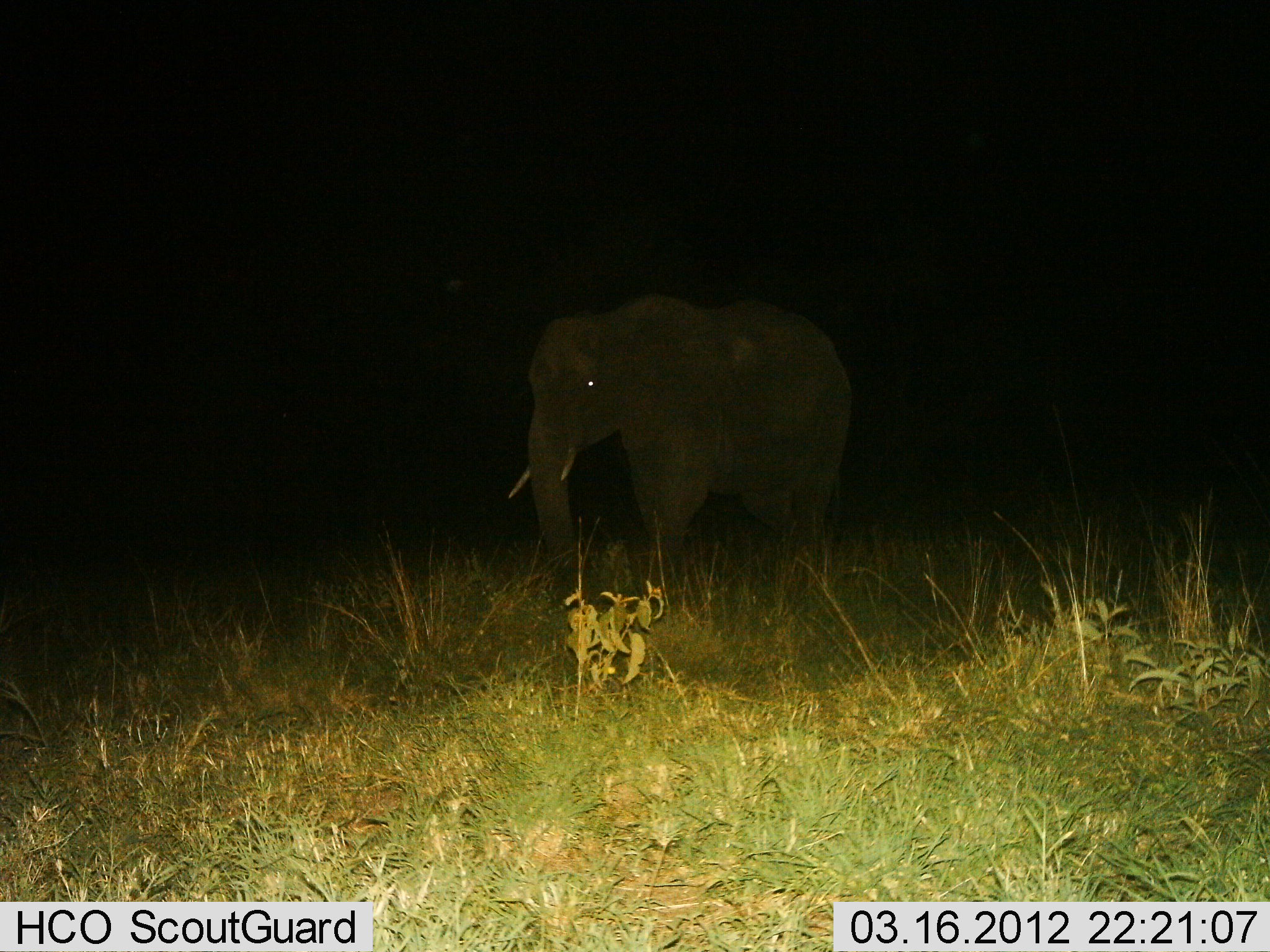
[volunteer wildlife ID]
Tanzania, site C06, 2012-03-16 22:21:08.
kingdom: Animalia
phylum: Chordata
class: Mammalia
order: Proboscidea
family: Elephantidae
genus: Loxodonta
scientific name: Loxodonta africana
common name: african bush elephant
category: elephant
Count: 1.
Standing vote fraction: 66%.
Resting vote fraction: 0%.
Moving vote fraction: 38%.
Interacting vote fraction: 0%.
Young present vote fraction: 0%.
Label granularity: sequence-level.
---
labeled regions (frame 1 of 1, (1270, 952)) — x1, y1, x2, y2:
animal: 508, 294, 851, 580